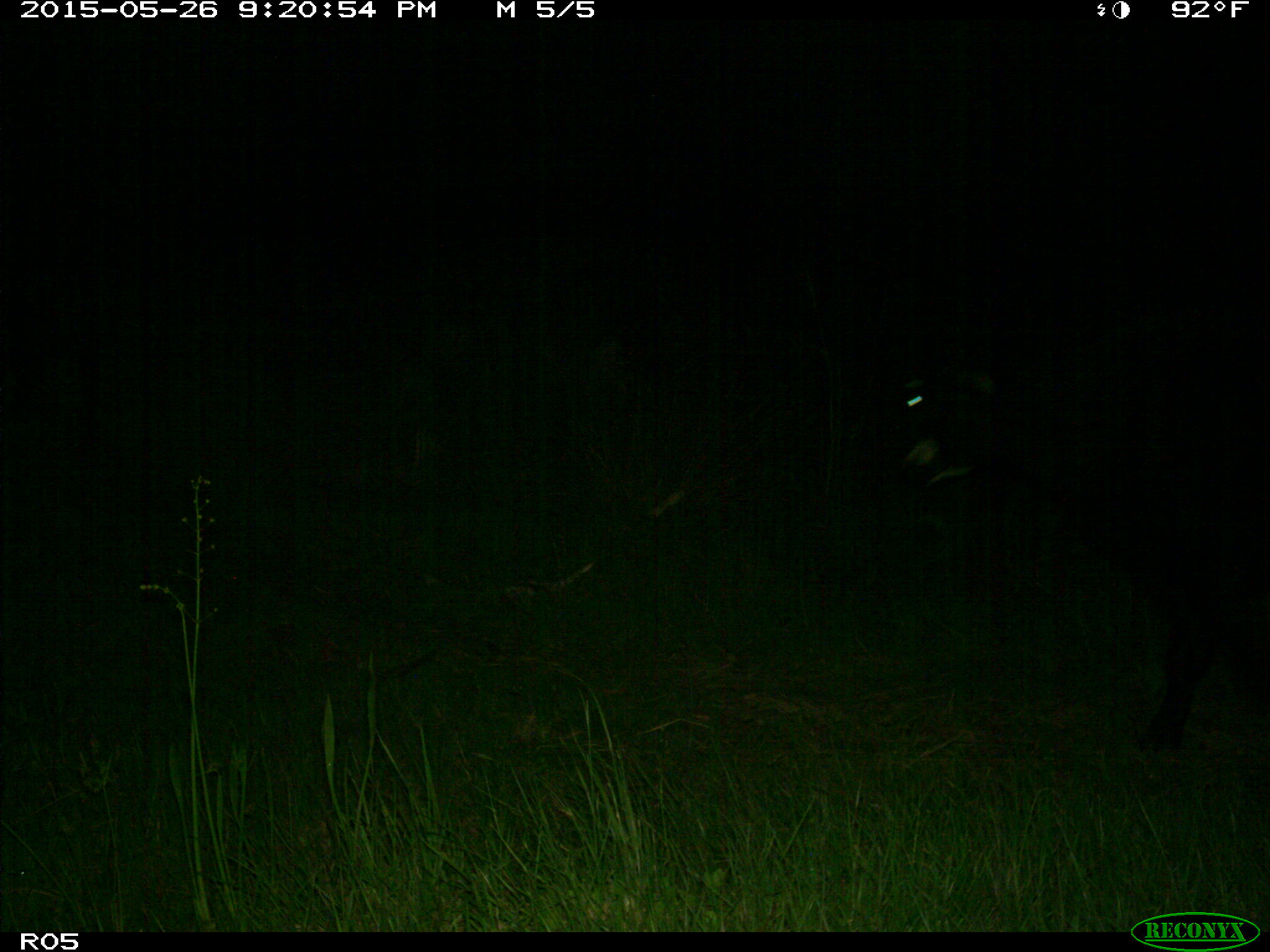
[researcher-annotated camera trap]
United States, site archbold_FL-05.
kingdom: Animalia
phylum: Chordata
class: Mammalia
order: Artiodactyla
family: Bovidae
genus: Bos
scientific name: Bos taurus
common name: domestic cow